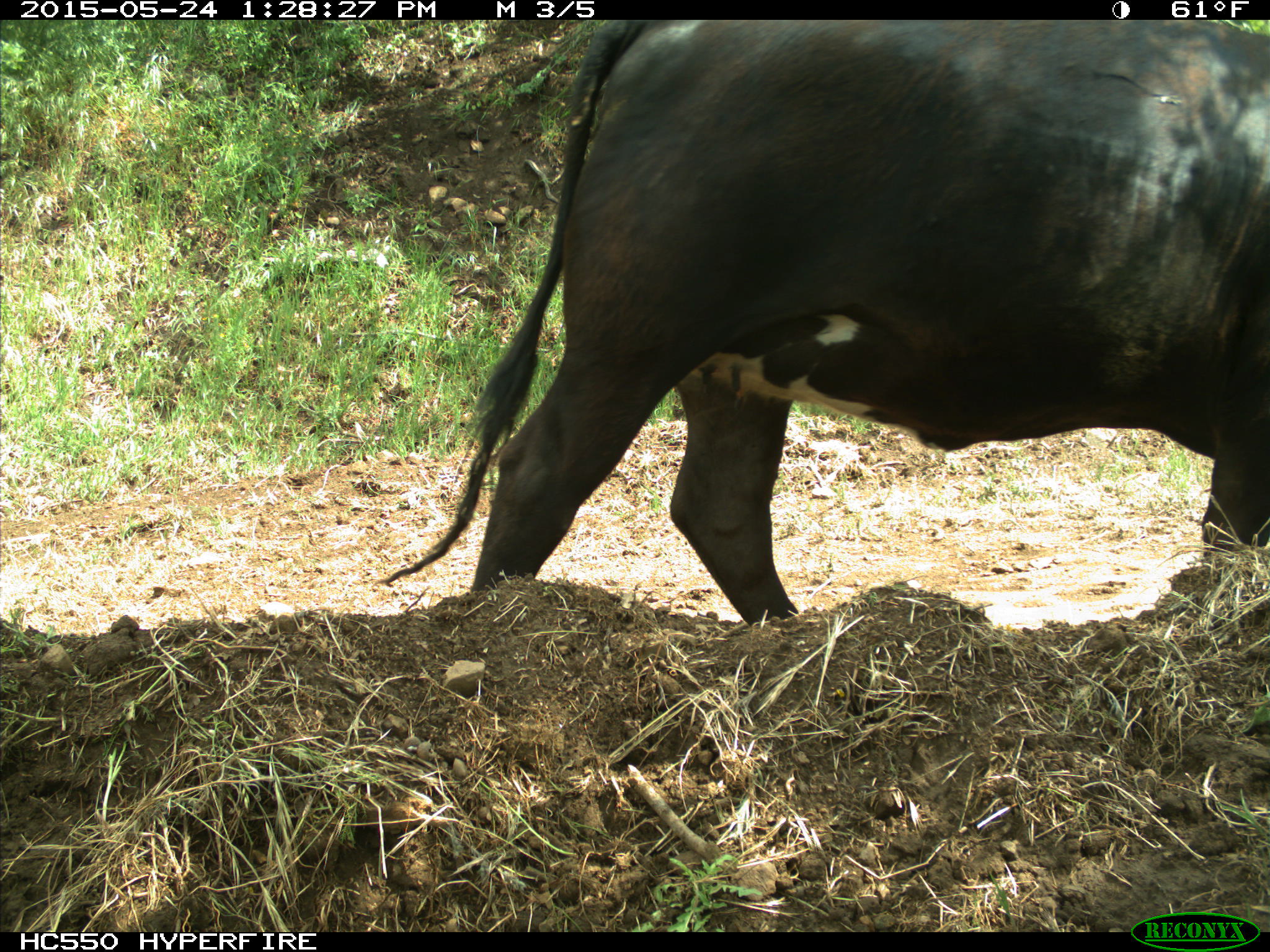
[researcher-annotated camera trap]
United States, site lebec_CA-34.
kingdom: Animalia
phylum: Chordata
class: Mammalia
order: Artiodactyla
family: Bovidae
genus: Bos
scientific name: Bos taurus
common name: domestic cow